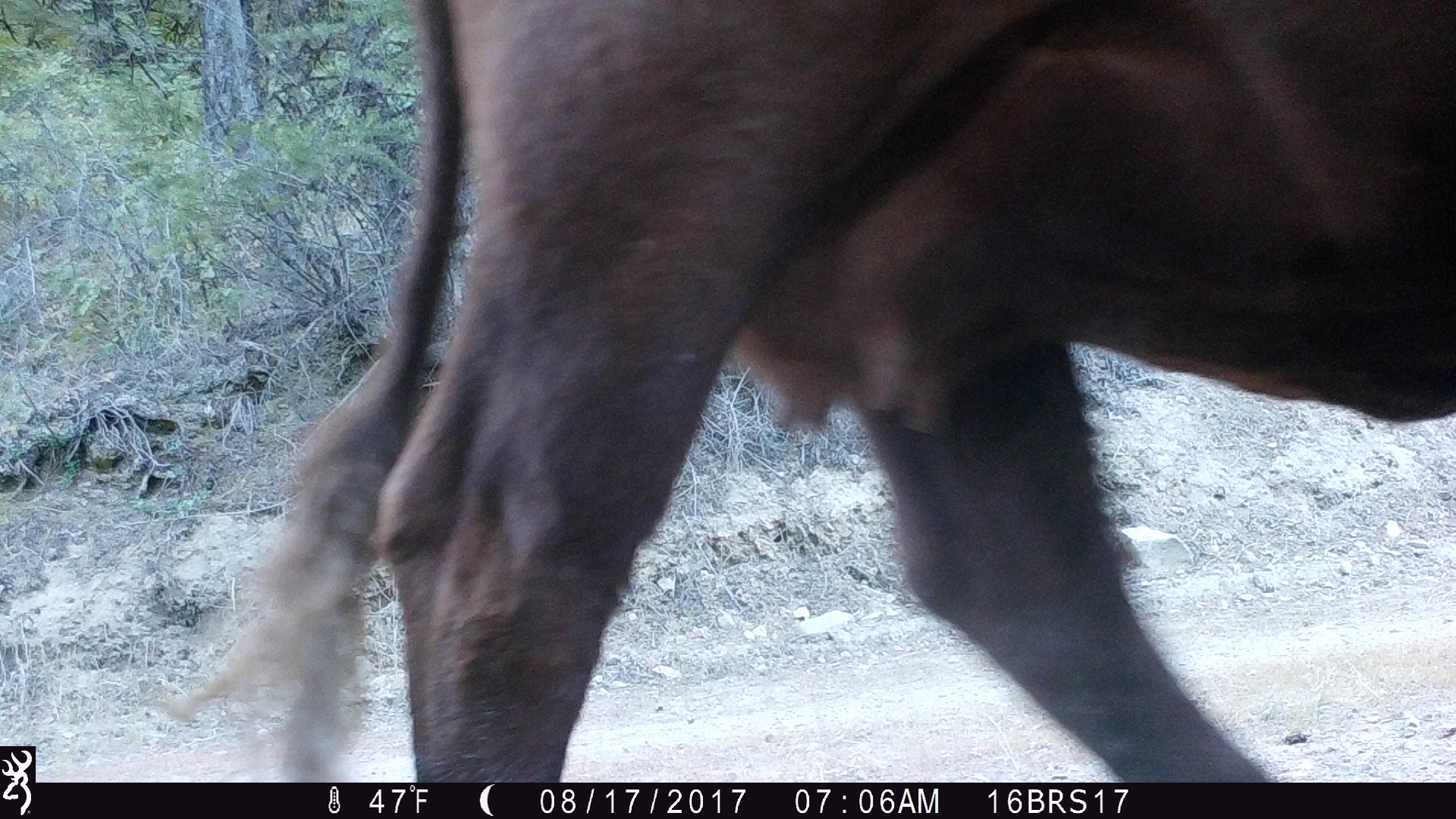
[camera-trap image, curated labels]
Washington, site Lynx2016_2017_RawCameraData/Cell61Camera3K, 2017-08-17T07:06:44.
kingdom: Animalia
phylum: Chordata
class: Mammalia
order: Artiodactyla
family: Bovidae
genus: Bos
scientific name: Bos taurus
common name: domestic cattle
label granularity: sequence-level